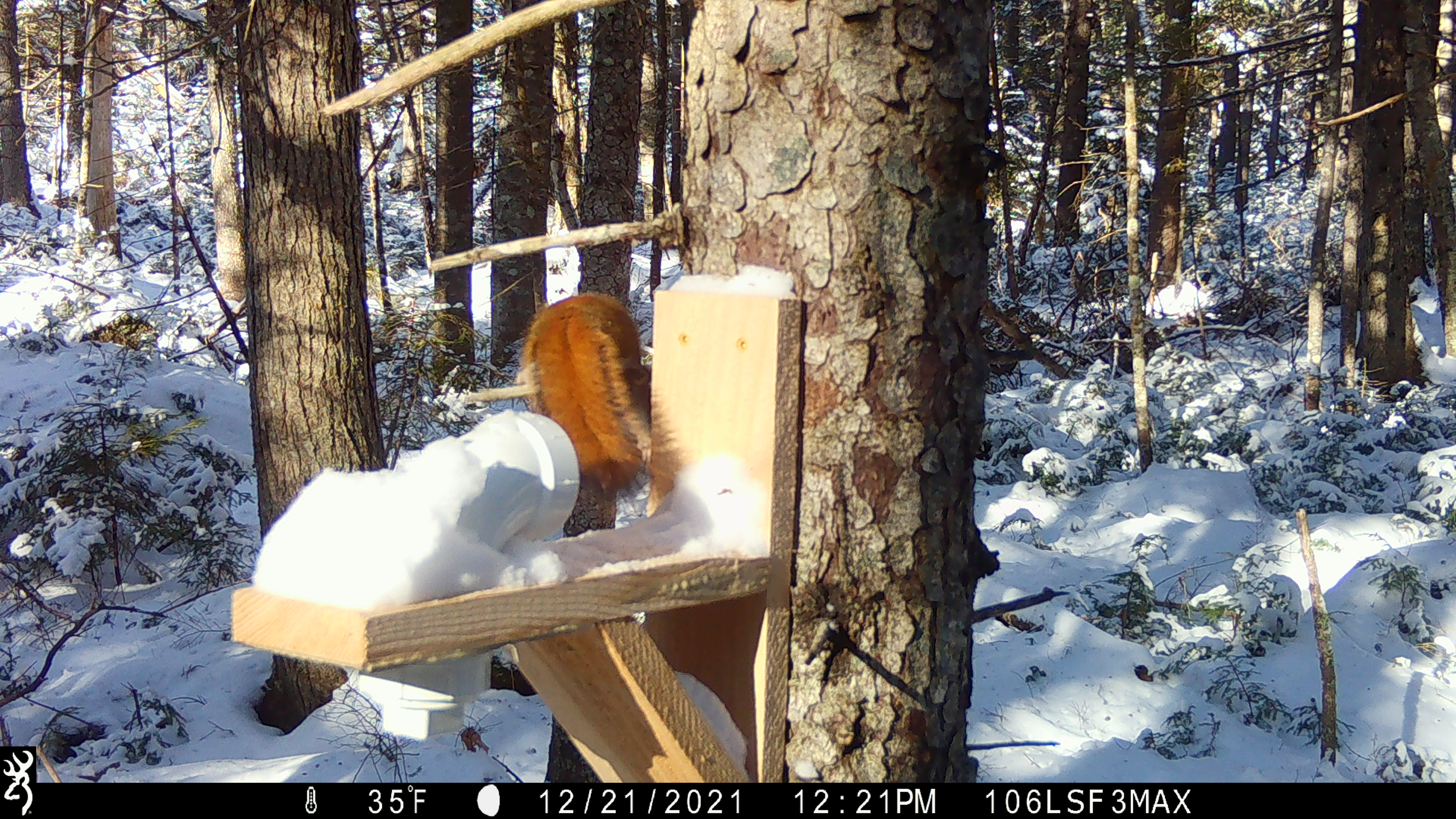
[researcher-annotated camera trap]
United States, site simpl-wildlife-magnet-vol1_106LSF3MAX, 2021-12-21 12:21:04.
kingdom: Animalia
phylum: Chordata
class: Mammalia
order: Rodentia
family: Sciuridae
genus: Tamiasciurus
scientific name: Tamiasciurus hudsonicus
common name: red squirrel